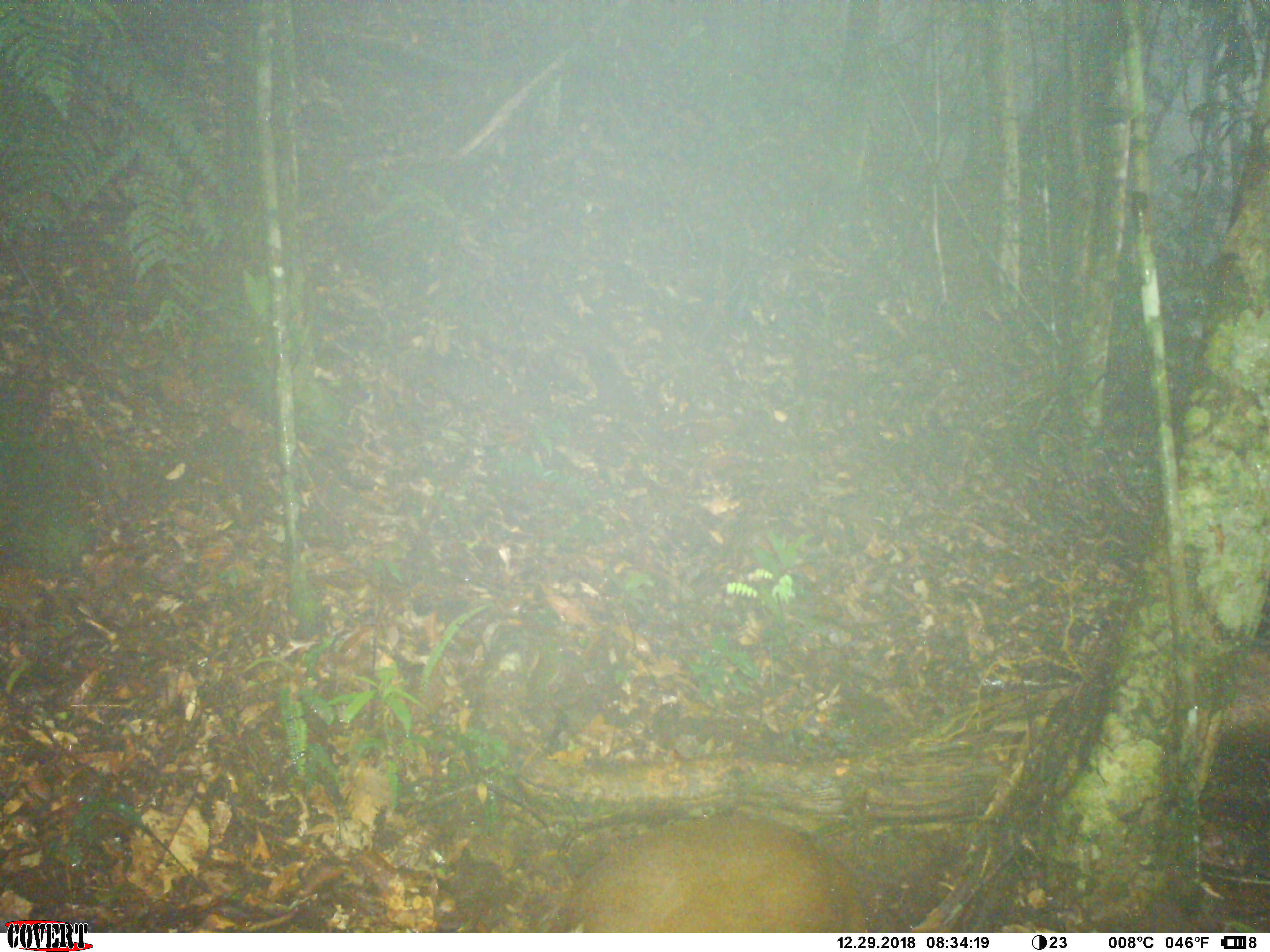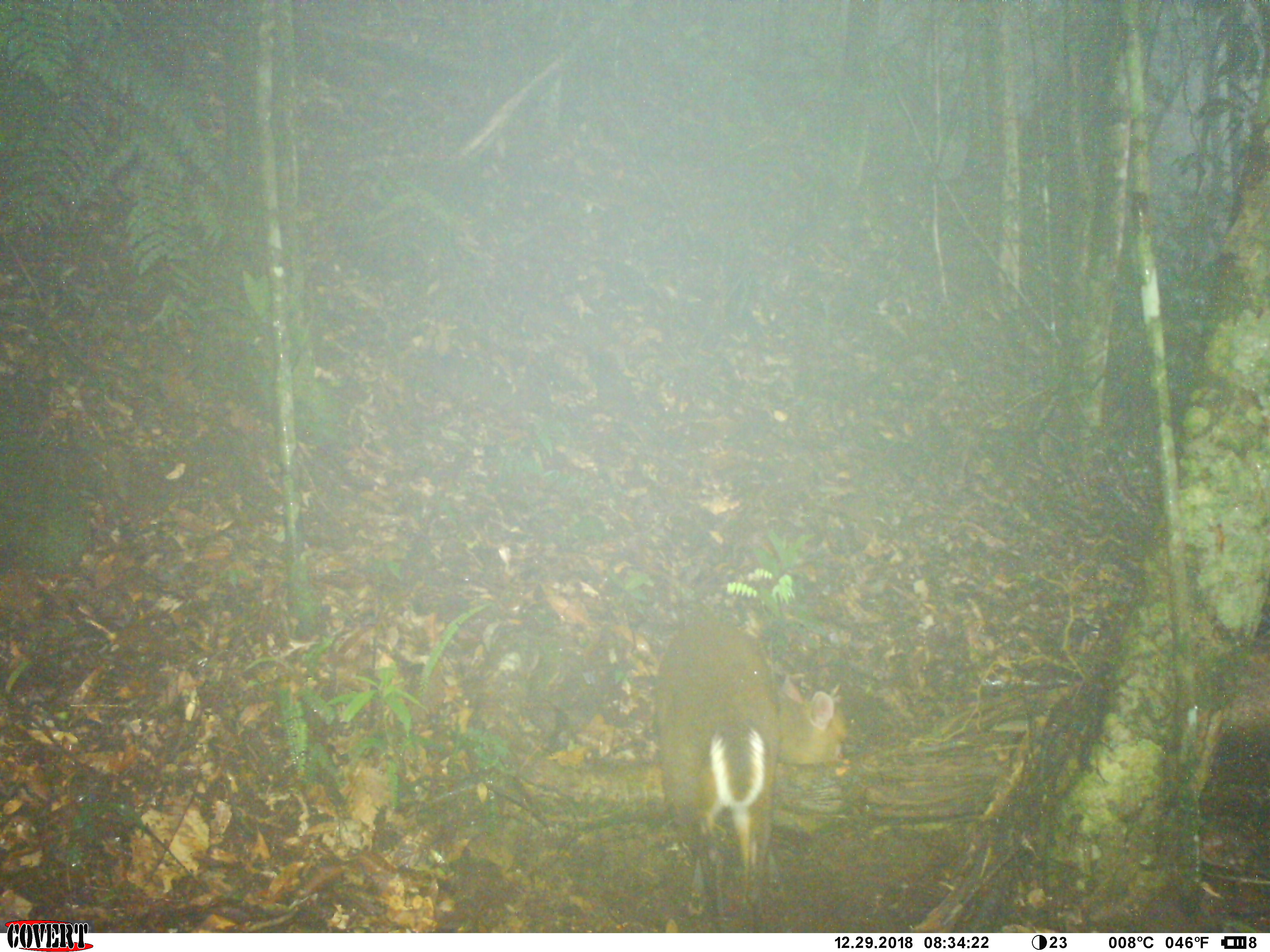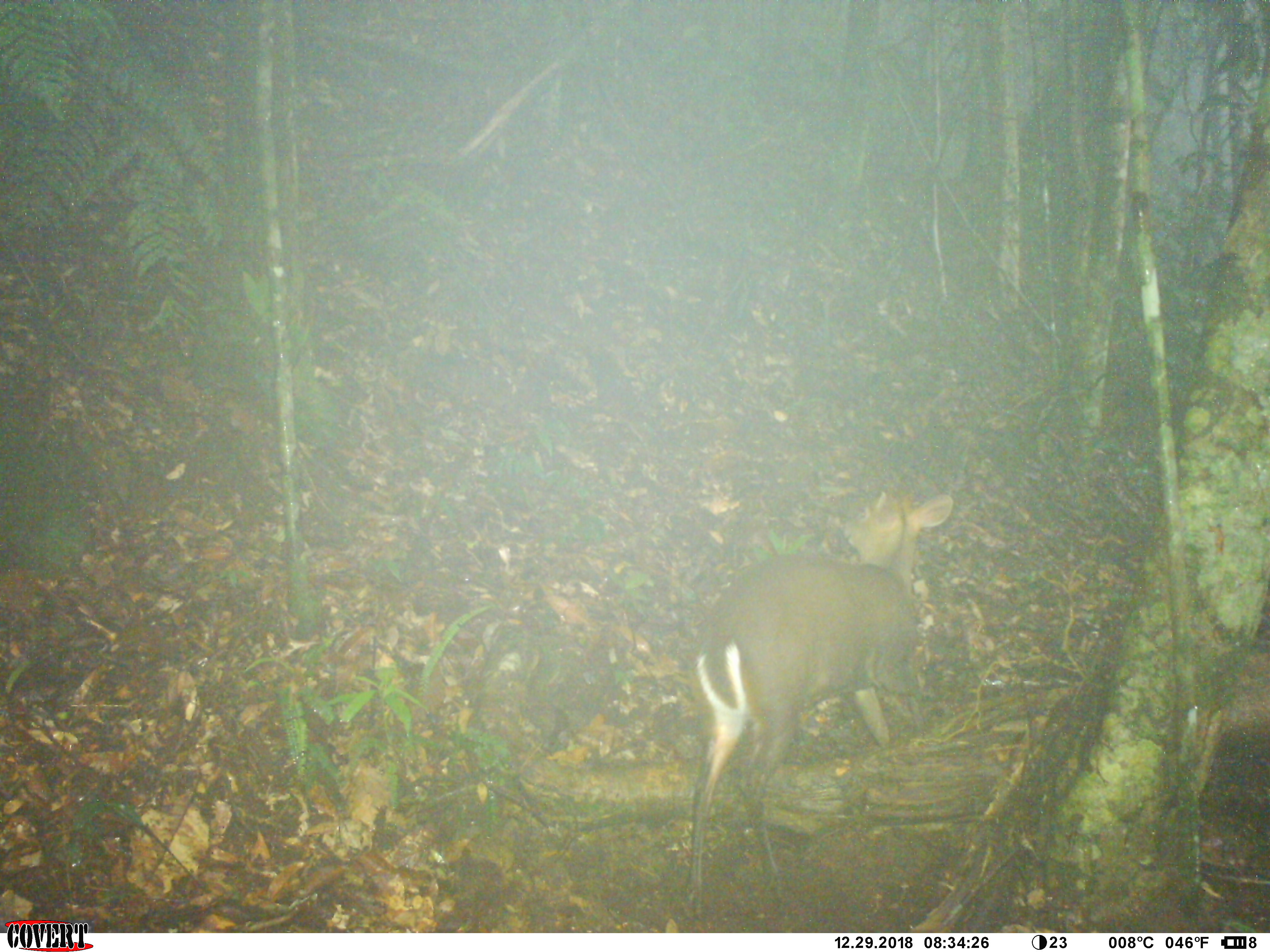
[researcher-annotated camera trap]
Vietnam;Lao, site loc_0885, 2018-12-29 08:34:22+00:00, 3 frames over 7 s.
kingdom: Animalia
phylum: Chordata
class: Mammalia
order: Artiodactyla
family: Cervidae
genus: Muntiacus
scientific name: Muntiacus rooseveltorum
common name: roosevelt's muntjac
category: roosevelts muntjac group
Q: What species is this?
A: Roosevelts muntjac group (roosevelt's muntjac) (Muntiacus rooseveltorum).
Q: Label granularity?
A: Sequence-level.